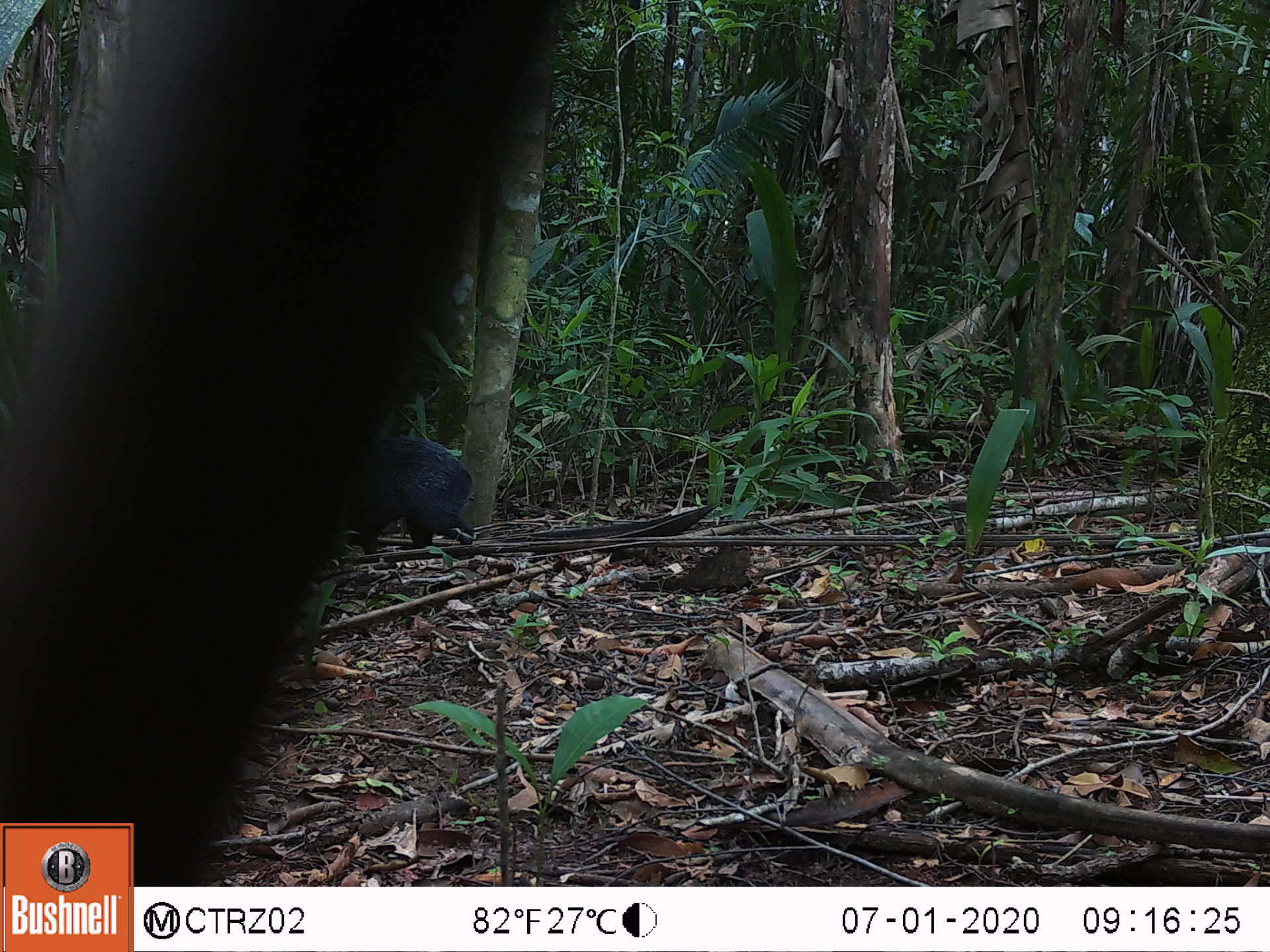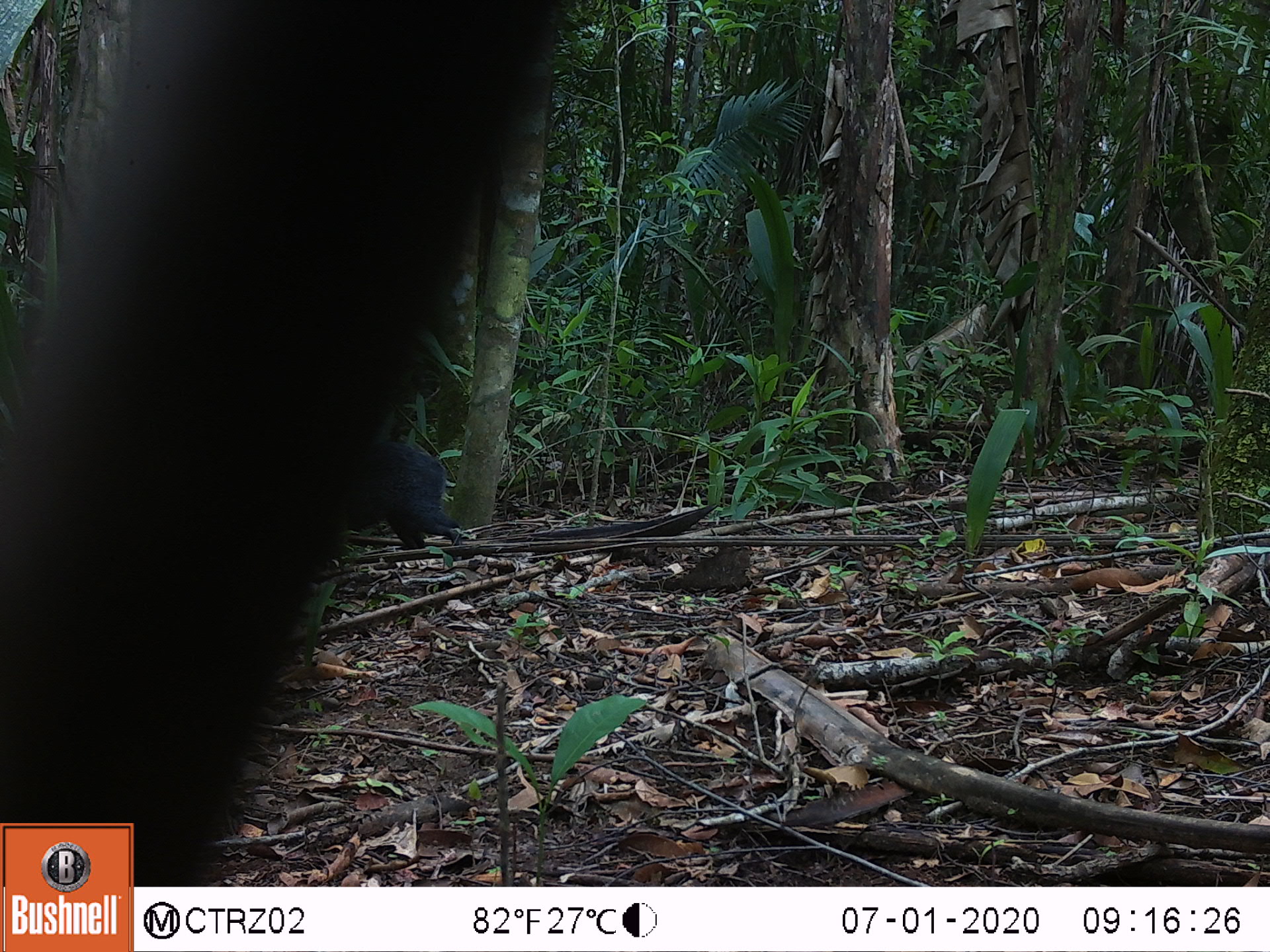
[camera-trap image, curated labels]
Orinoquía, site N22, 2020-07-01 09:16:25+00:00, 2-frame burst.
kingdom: Animalia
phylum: Chordata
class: Mammalia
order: Rodentia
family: Dasyproctidae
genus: Dasyprocta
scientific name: Dasyprocta fuliginosa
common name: black agouti